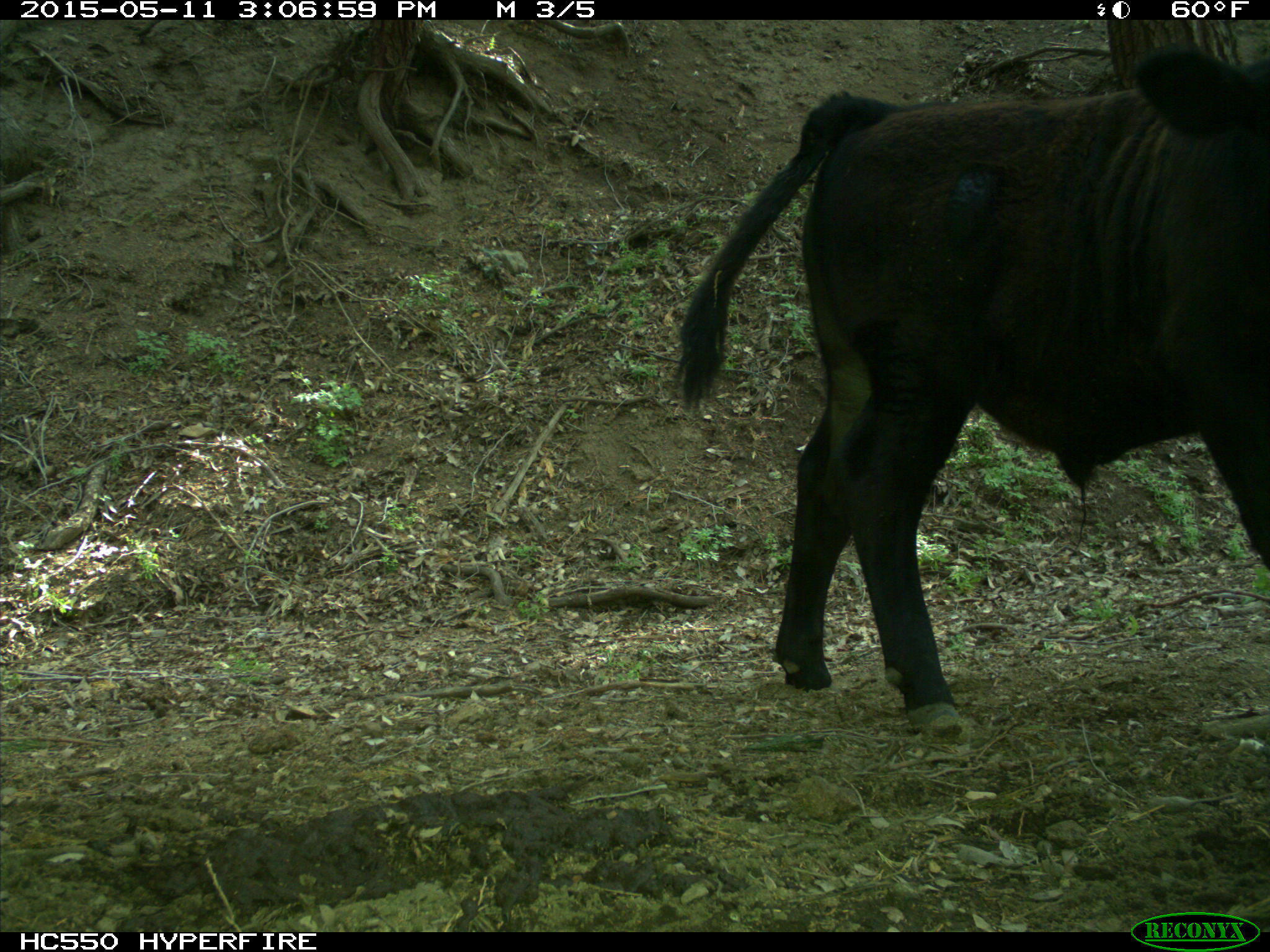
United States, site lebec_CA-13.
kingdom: Animalia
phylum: Chordata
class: Mammalia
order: Artiodactyla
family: Bovidae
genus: Bos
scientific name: Bos taurus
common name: domestic cow